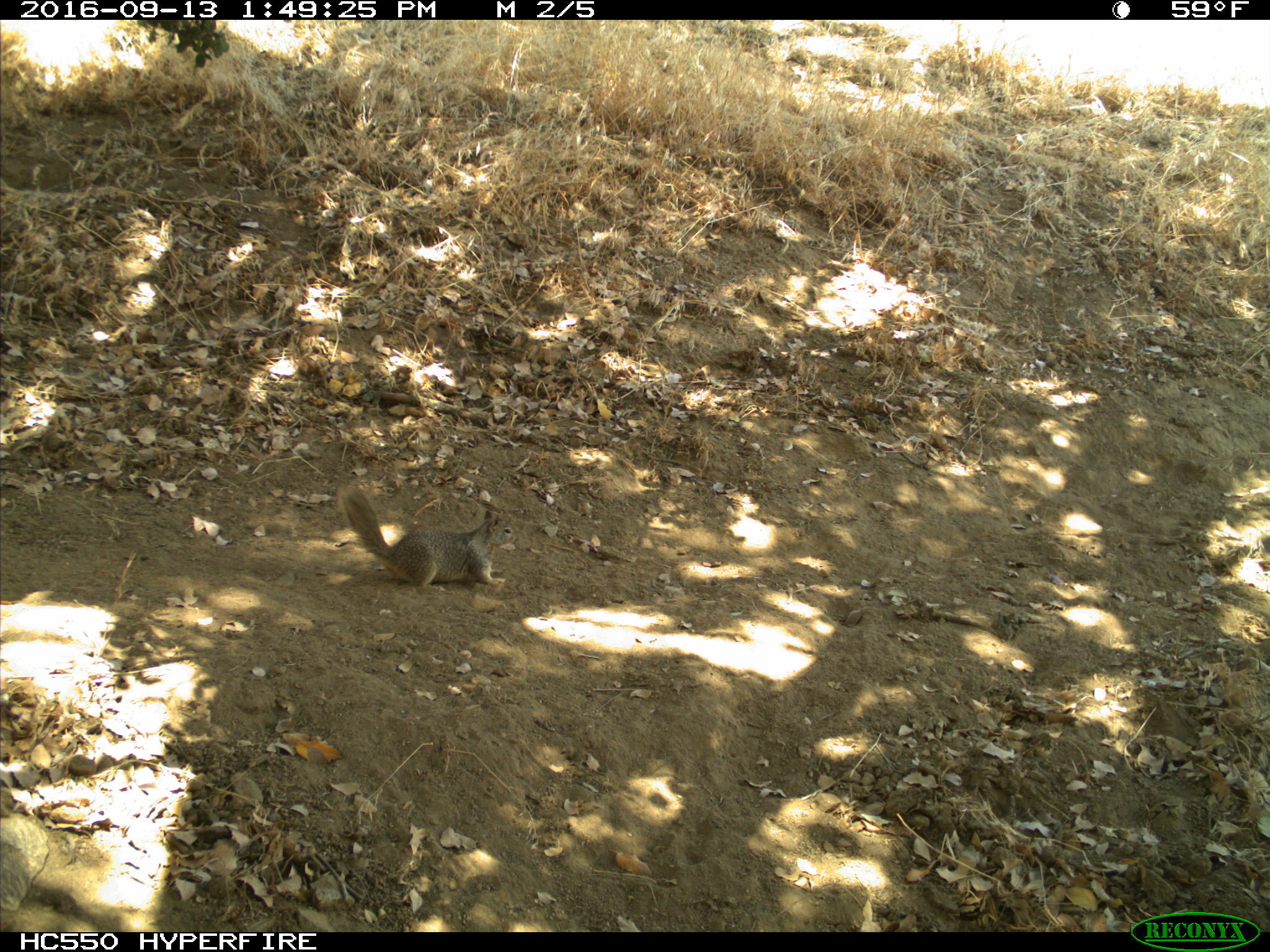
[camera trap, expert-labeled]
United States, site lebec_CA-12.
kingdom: Animalia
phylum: Chordata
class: Mammalia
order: Rodentia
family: Sciuridae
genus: Otospermophilus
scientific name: Otospermophilus beecheyi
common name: california ground squirrel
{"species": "Otospermophilus beecheyi (california ground squirrel)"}